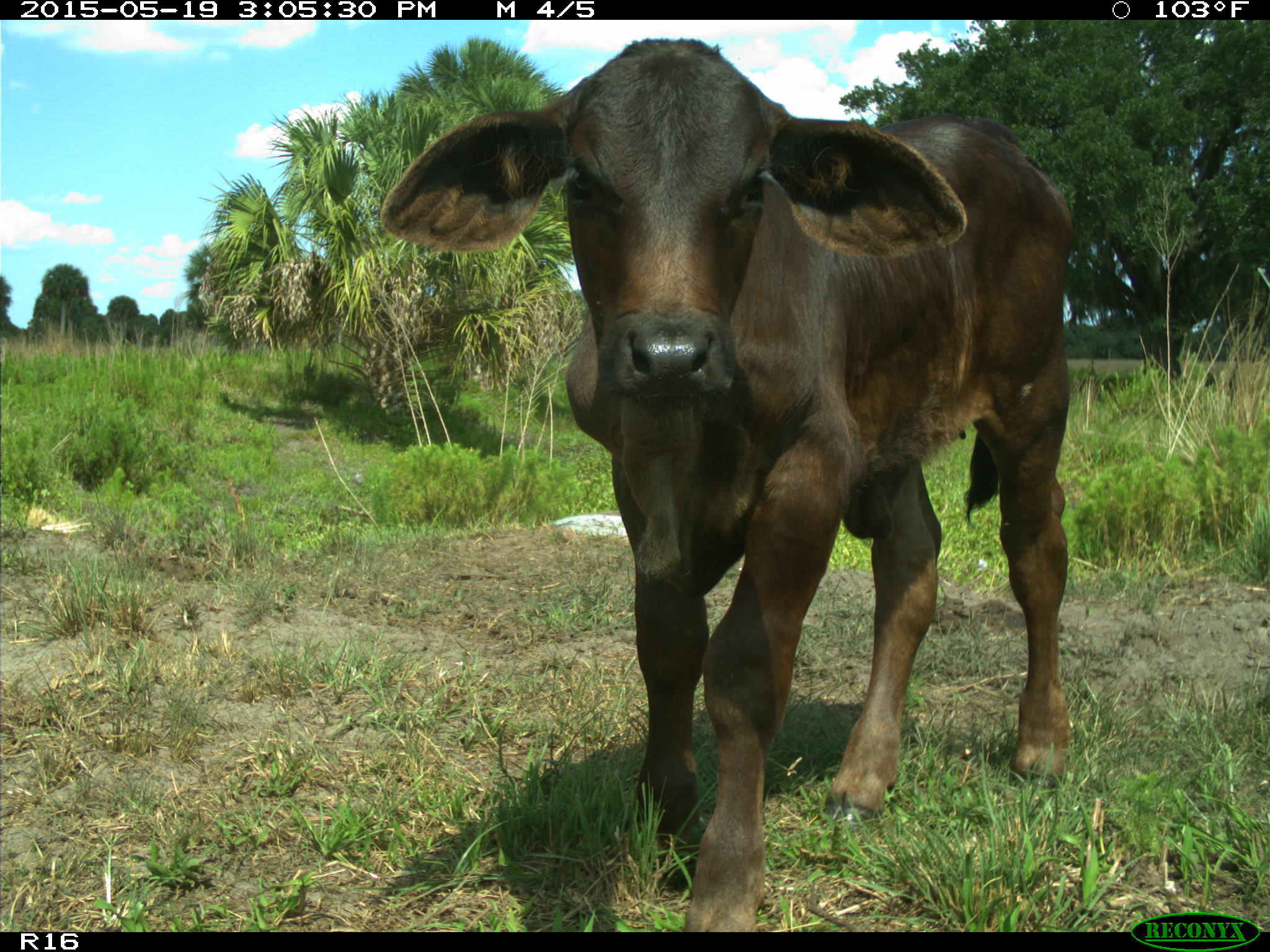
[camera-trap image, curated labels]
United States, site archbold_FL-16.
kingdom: Animalia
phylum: Chordata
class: Mammalia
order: Artiodactyla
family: Bovidae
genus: Bos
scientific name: Bos taurus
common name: domestic cow